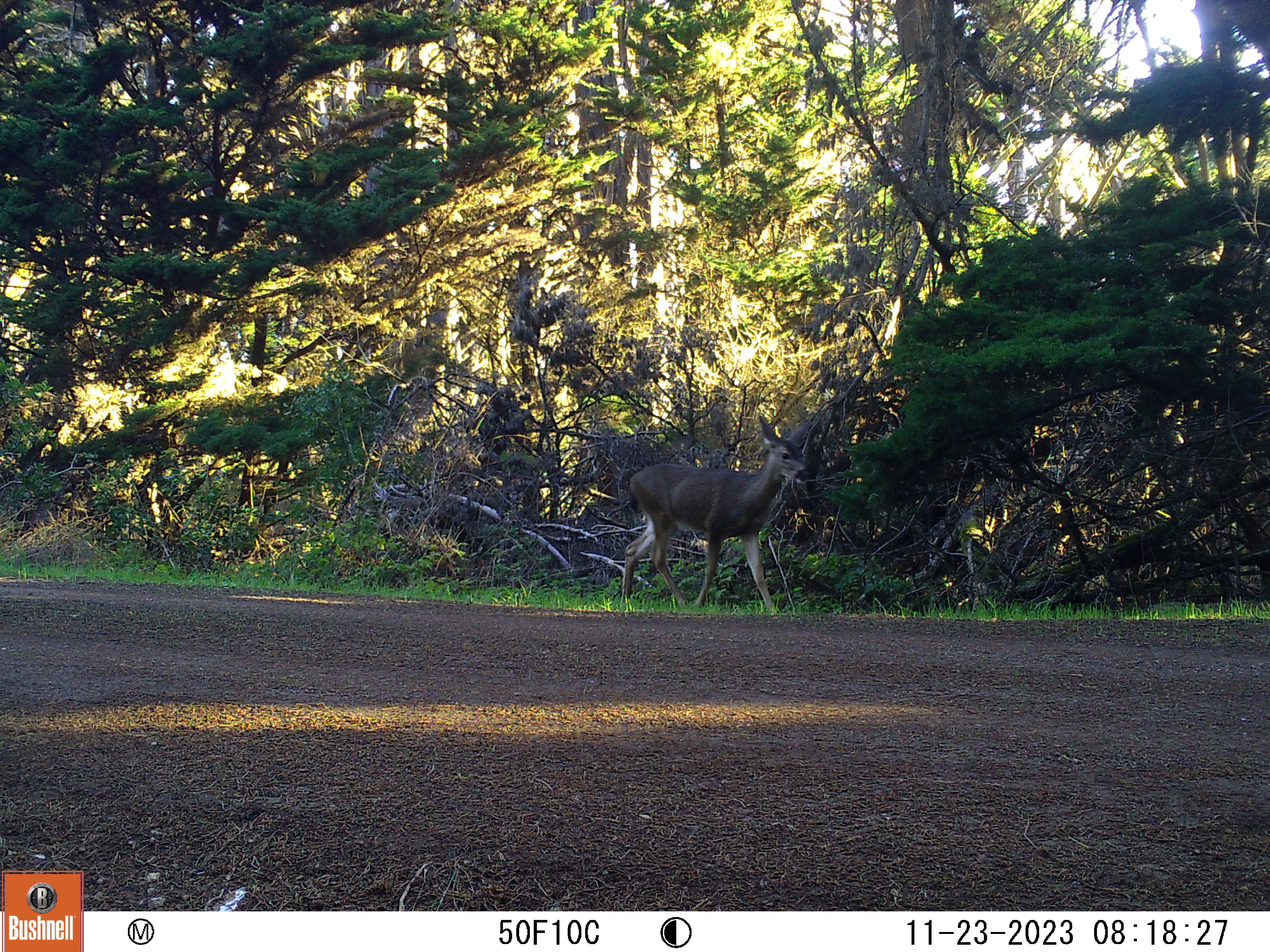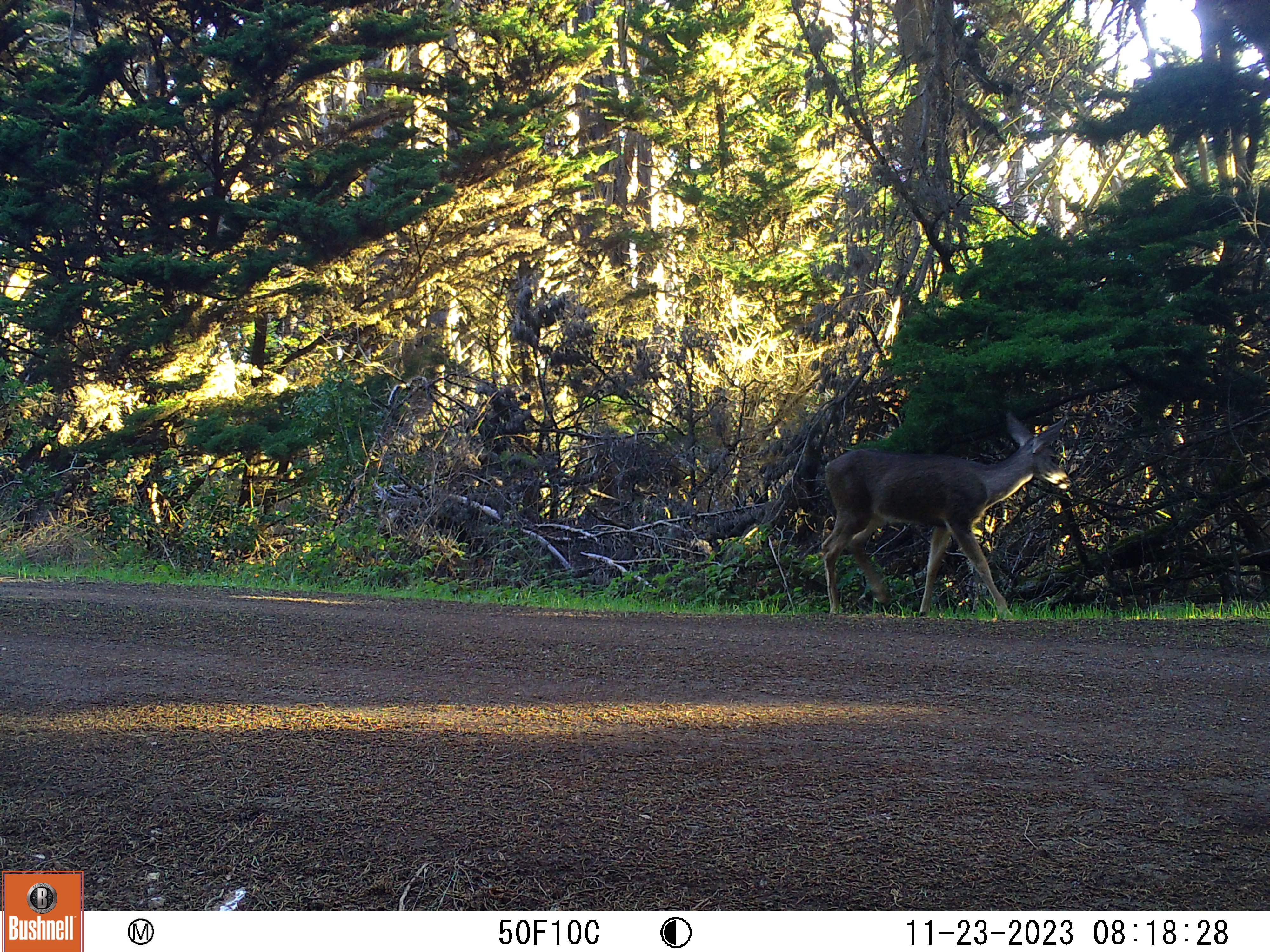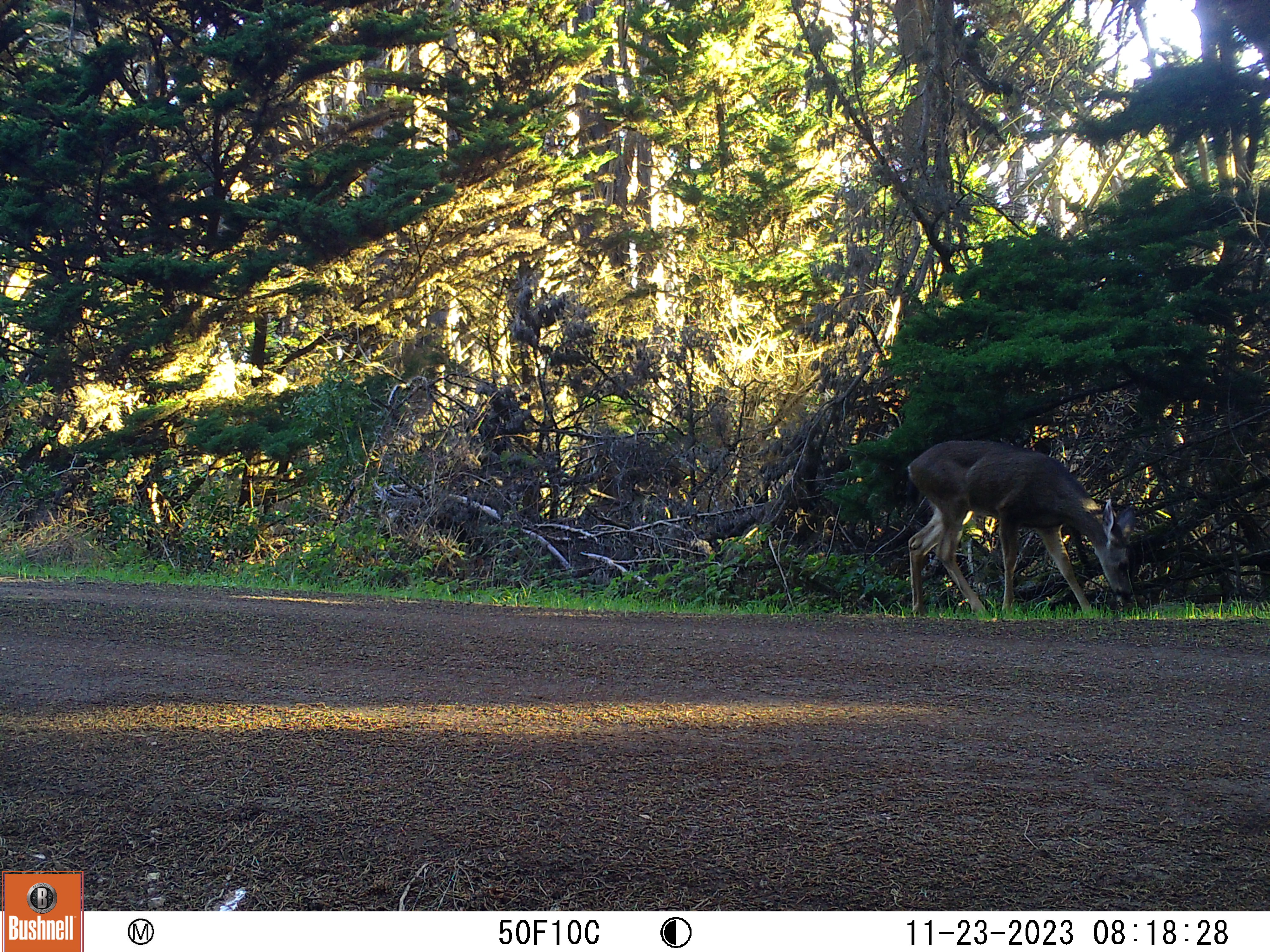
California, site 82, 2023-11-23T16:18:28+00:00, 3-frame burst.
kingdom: Animalia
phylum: Chordata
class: Mammalia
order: Artiodactyla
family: Cervidae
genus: Odocoileus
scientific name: Odocoileus hemionus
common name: mule deer